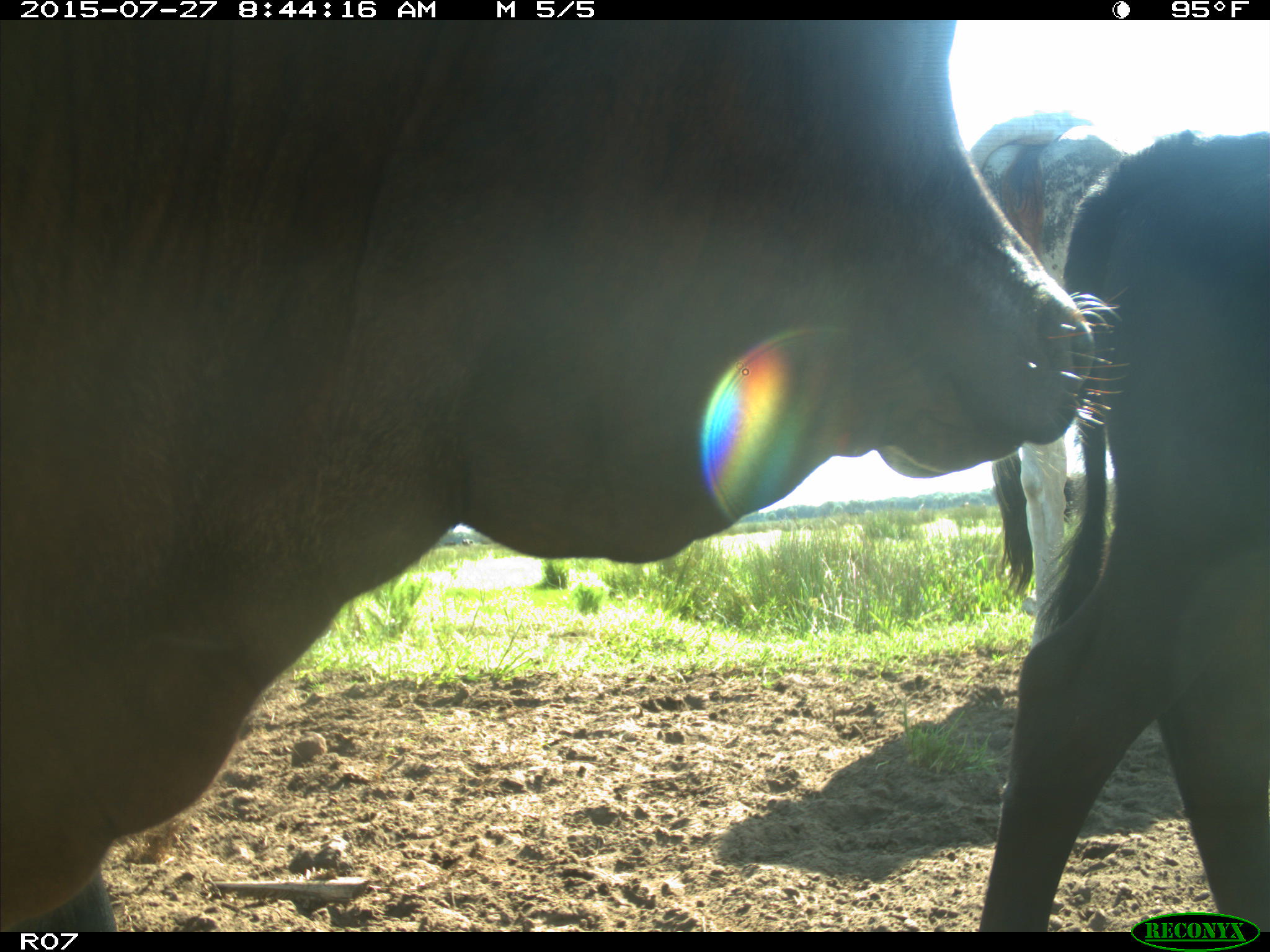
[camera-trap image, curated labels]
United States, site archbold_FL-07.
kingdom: Animalia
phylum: Chordata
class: Mammalia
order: Artiodactyla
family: Bovidae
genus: Bos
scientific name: Bos taurus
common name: domestic cow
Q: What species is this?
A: Bos taurus (domestic cow).